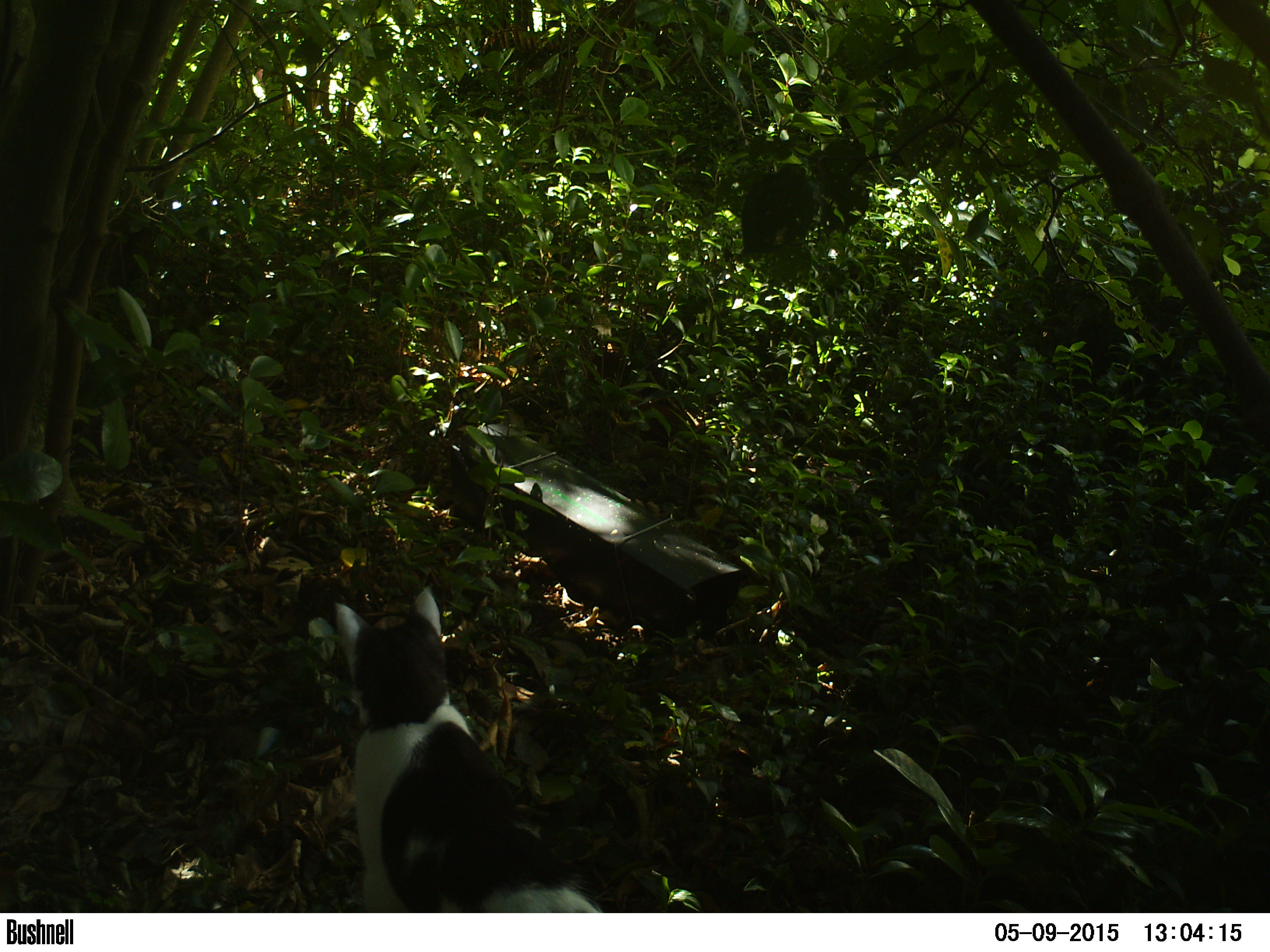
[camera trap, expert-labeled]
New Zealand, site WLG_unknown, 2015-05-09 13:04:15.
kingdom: Animalia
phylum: Chordata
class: Mammalia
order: Carnivora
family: Felidae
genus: Felis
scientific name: Felis catus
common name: domestic cat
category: cat